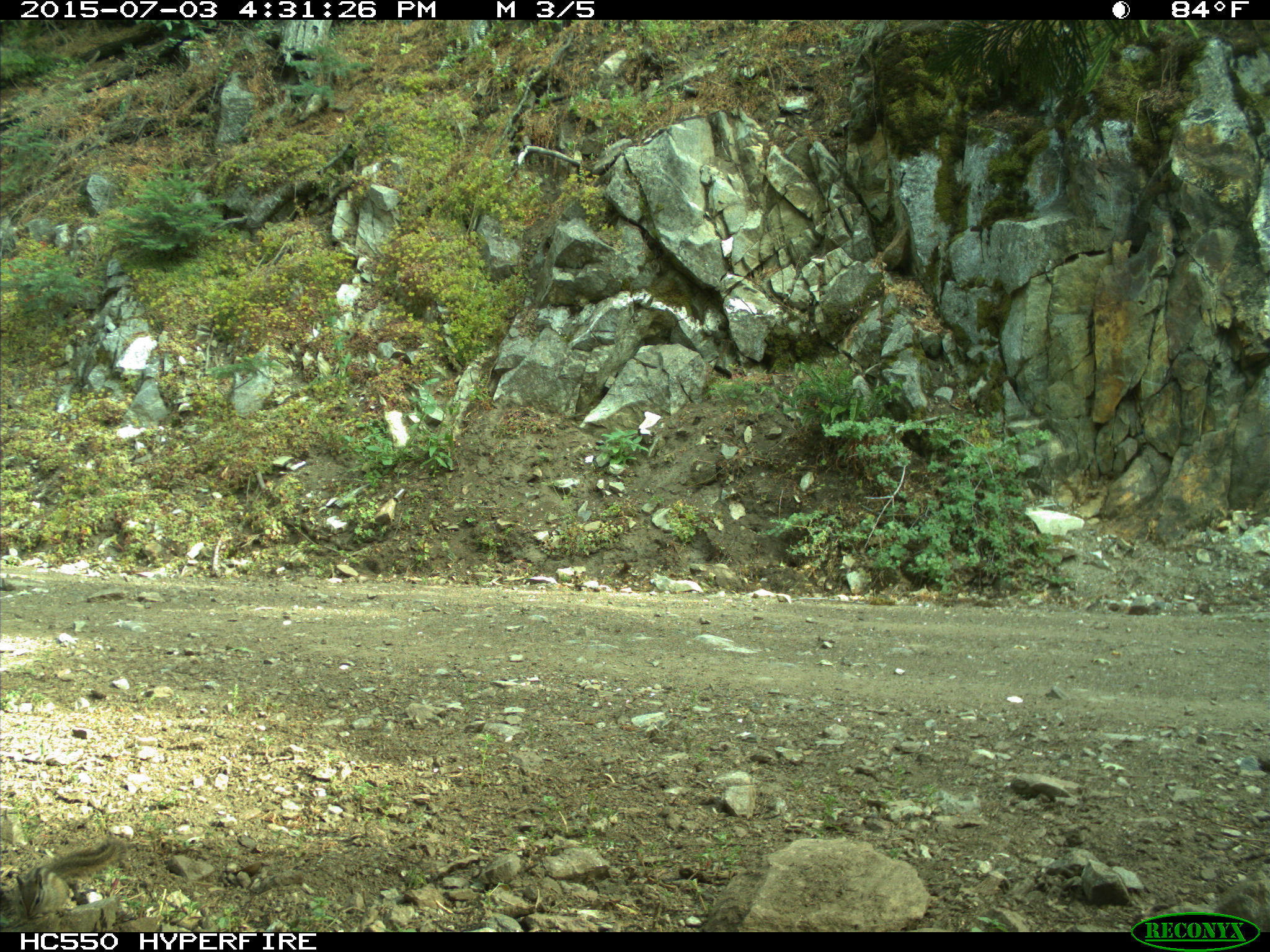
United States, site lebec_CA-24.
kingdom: Animalia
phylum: Chordata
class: Mammalia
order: Rodentia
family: Sciuridae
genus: Tamias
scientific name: Tamias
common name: chipmunk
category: unidentified chipmunk